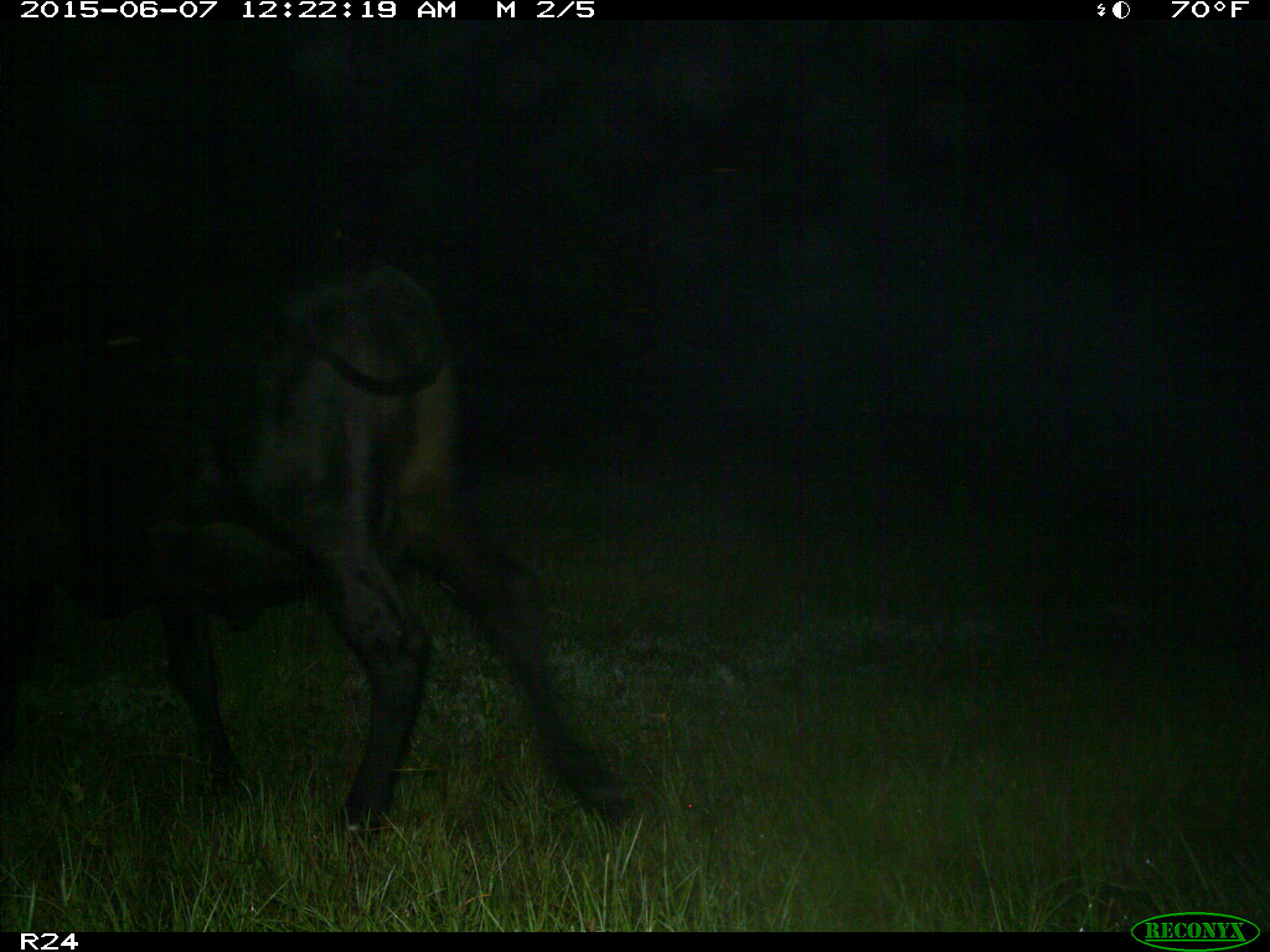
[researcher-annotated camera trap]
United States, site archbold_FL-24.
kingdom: Animalia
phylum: Chordata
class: Mammalia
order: Artiodactyla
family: Bovidae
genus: Bos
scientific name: Bos taurus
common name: domestic cow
Bos taurus (domestic cow).